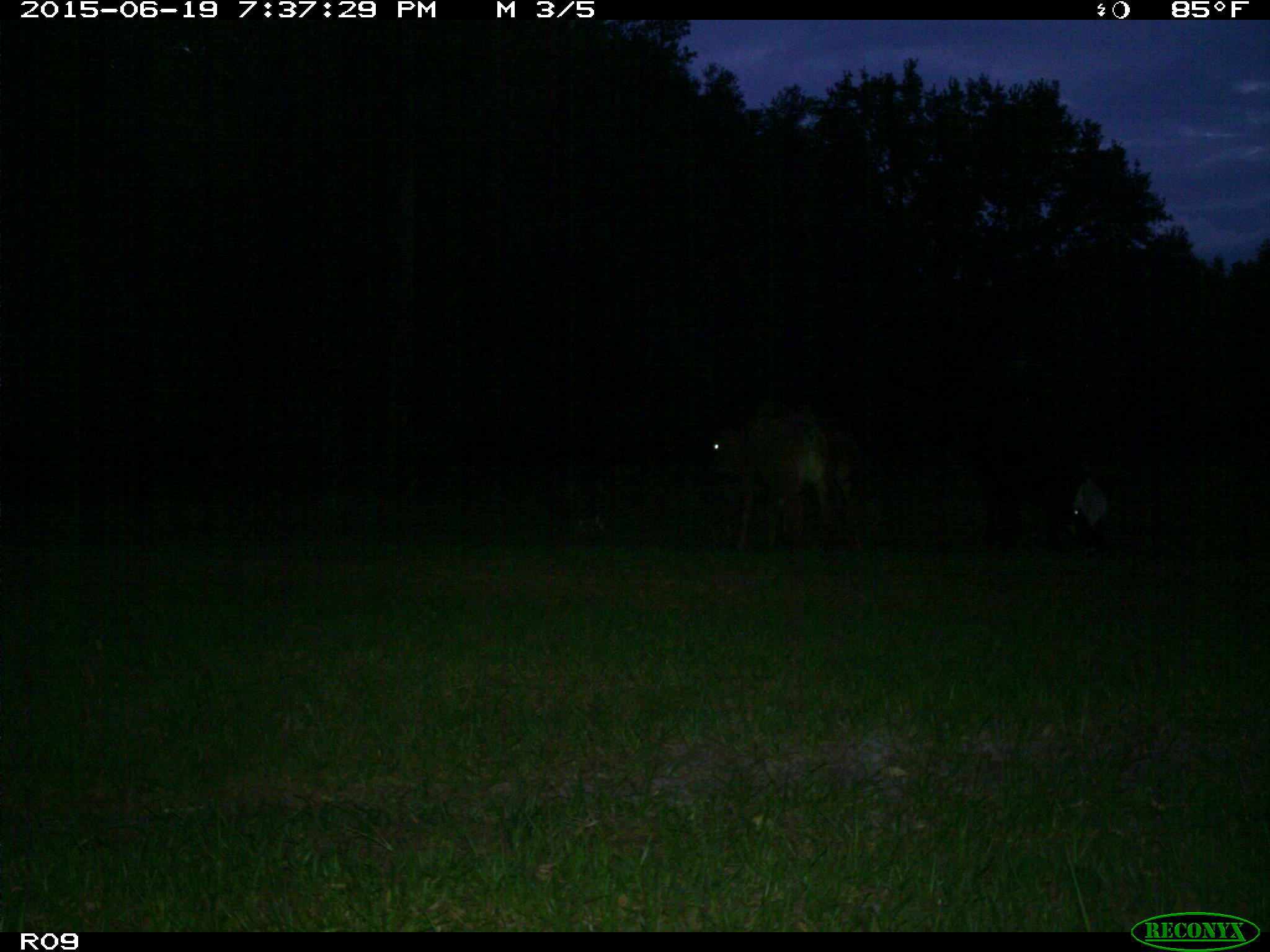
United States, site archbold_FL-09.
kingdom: Animalia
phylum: Chordata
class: Mammalia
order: Artiodactyla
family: Bovidae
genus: Bos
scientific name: Bos taurus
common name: domestic cow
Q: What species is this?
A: Bos taurus (domestic cow).